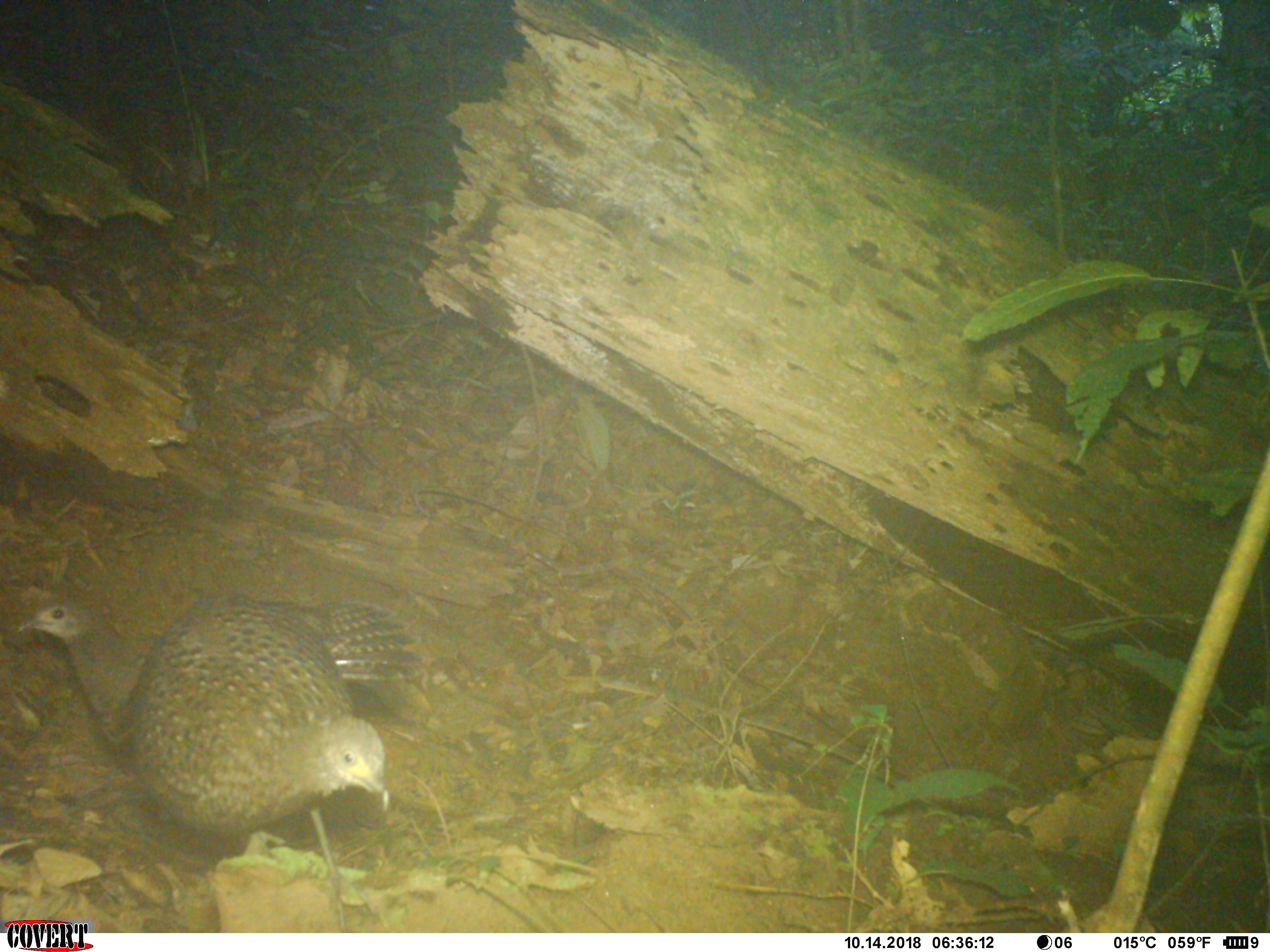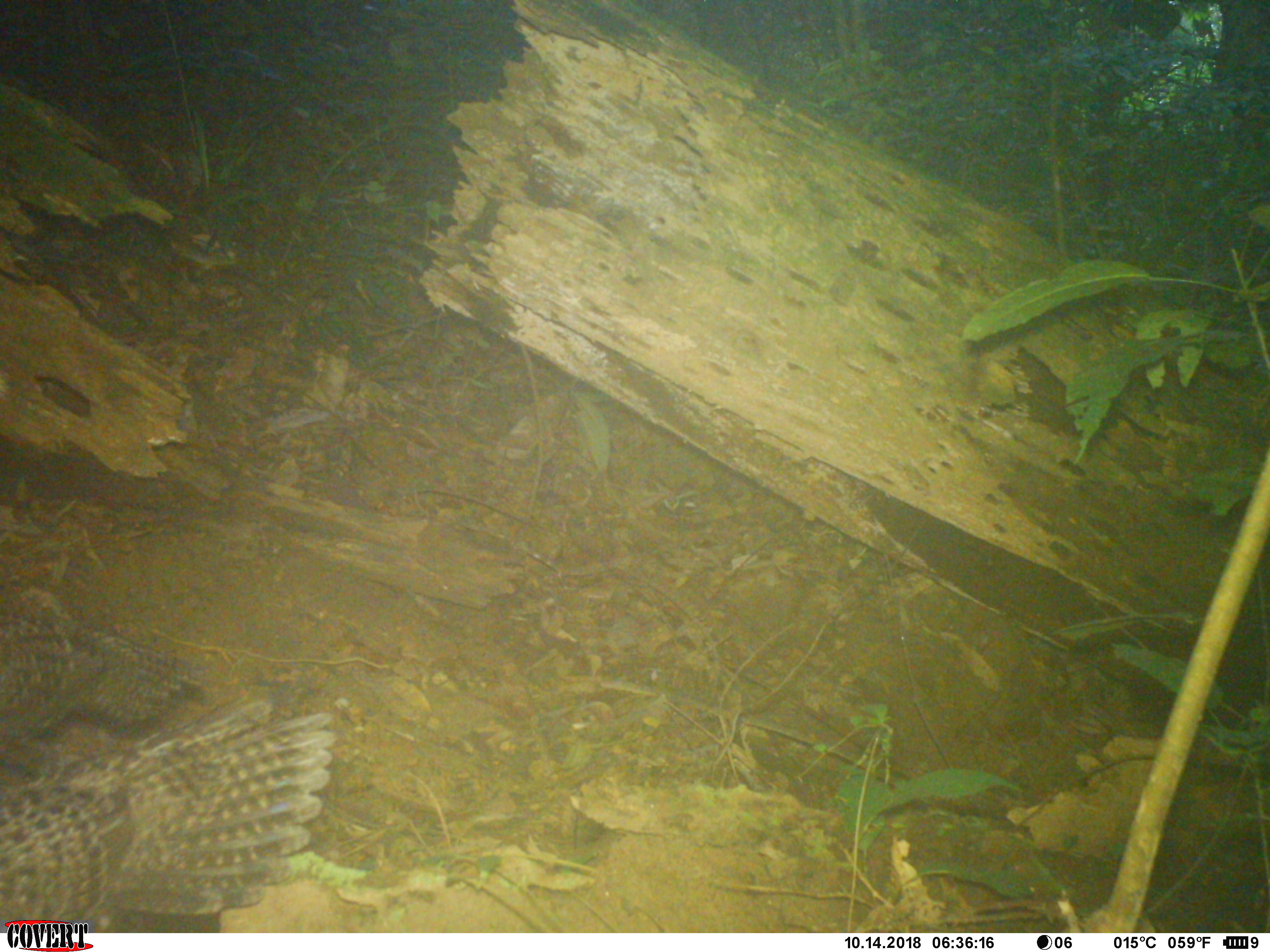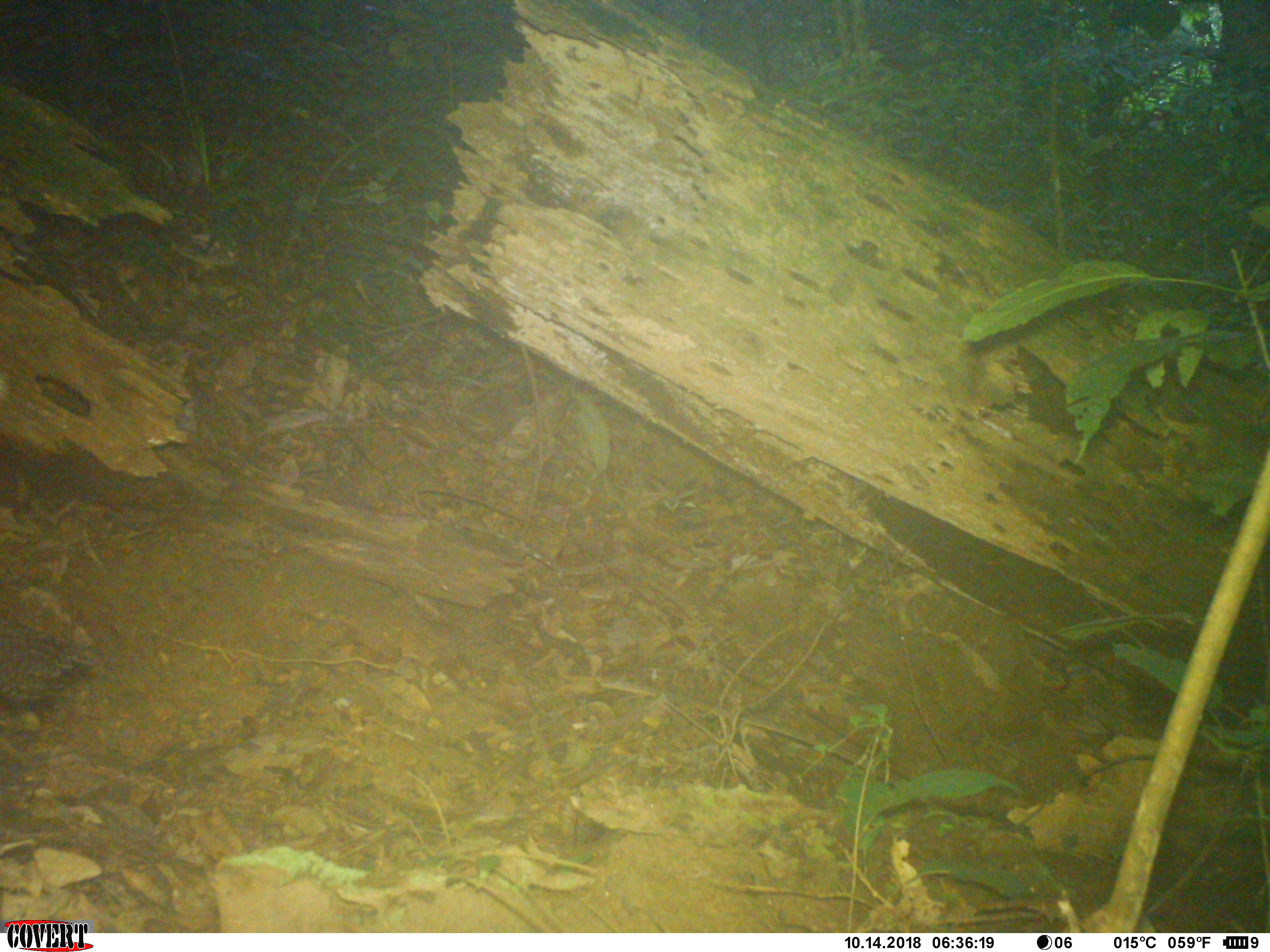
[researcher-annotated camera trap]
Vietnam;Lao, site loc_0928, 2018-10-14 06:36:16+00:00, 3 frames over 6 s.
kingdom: Animalia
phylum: Chordata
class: Aves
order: Galliformes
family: Phasianidae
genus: Polyplectron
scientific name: Polyplectron bicalcaratum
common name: gray peacock-pheasant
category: grey peacock pheasant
Grey peacock pheasant (gray peacock-pheasant) (Polyplectron bicalcaratum). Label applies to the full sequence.